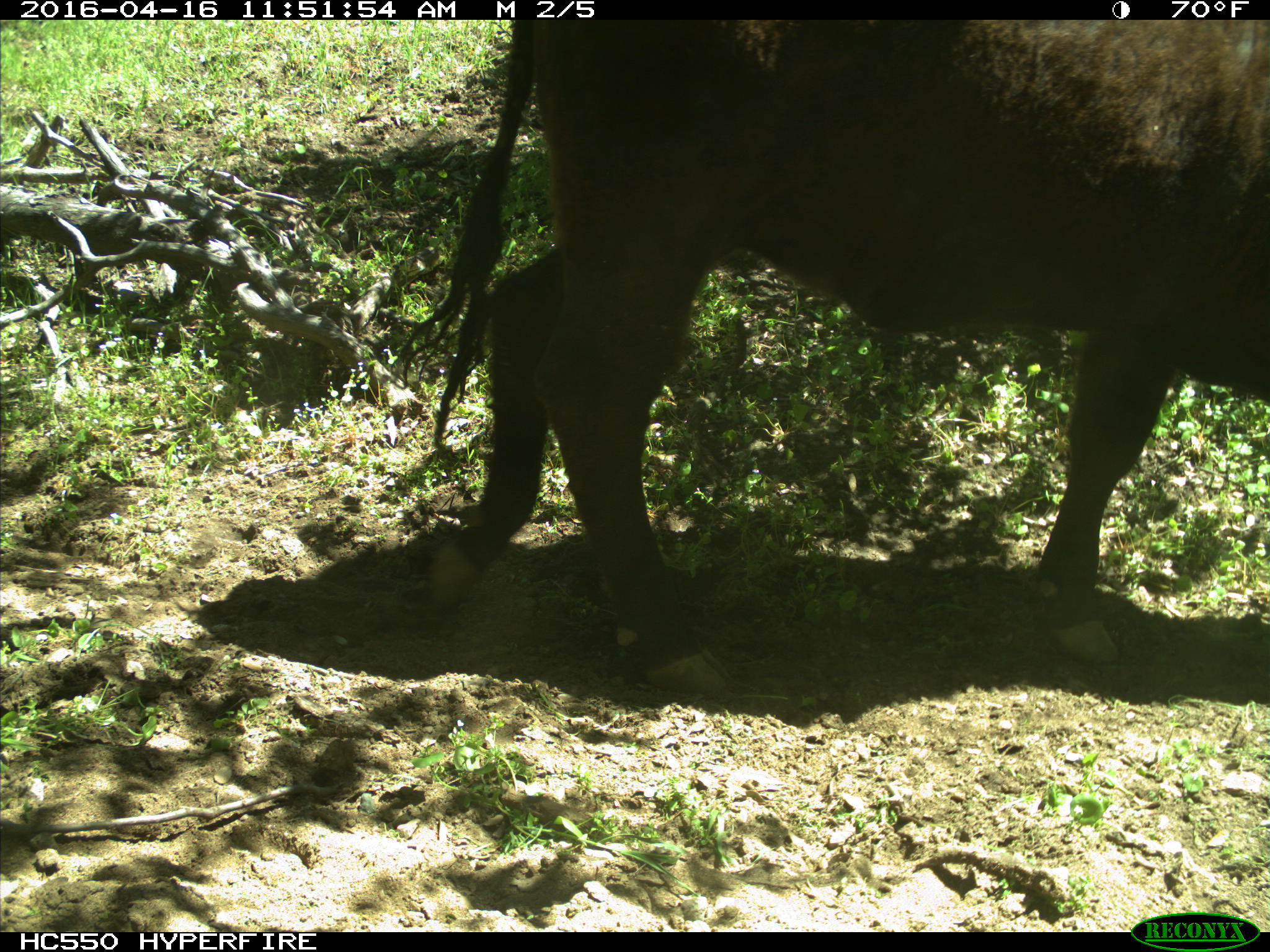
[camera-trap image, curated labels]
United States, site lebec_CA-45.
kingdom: Animalia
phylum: Chordata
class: Mammalia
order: Artiodactyla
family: Bovidae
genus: Bos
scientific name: Bos taurus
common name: domestic cow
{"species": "Bos taurus (domestic cow)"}